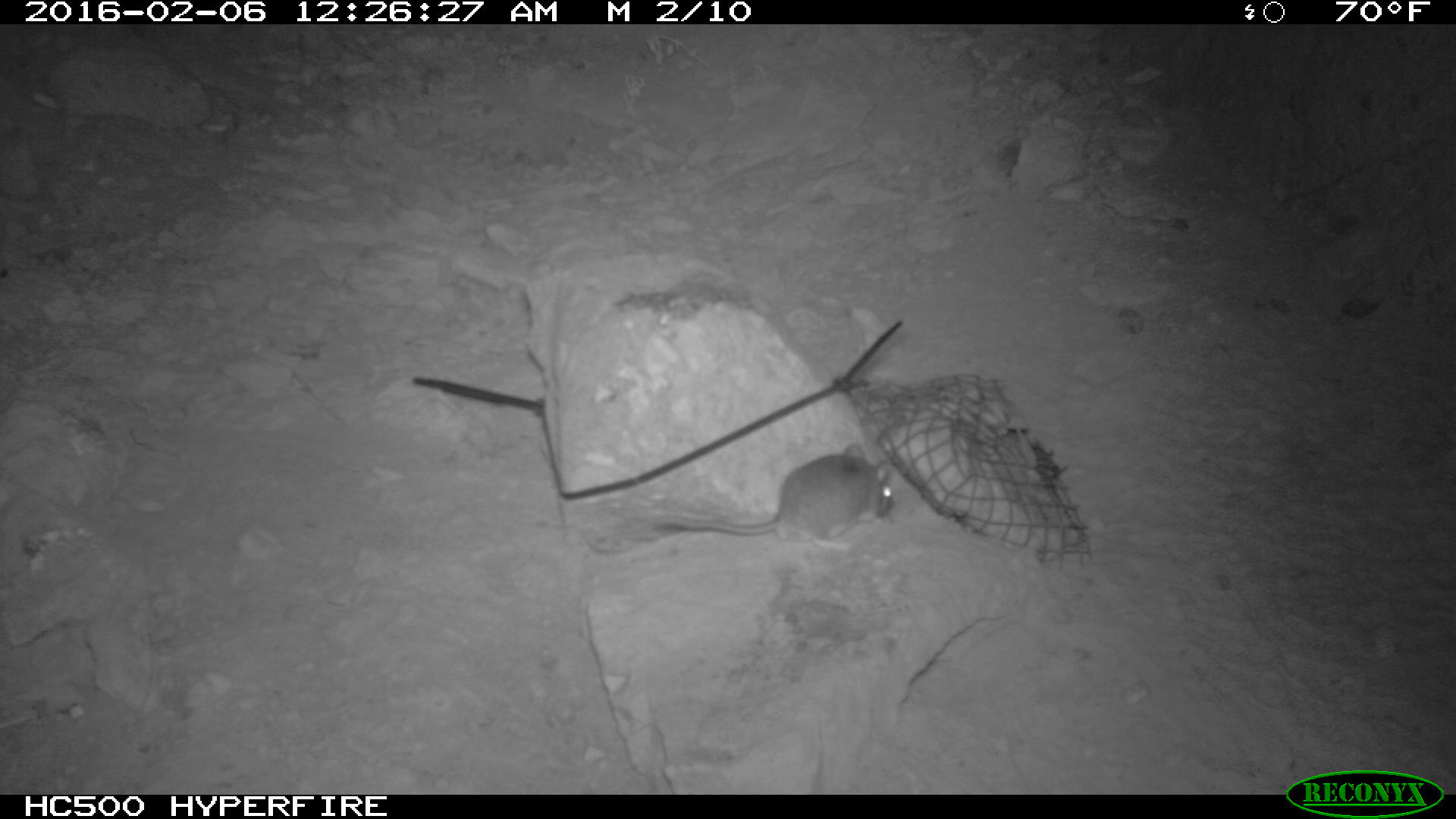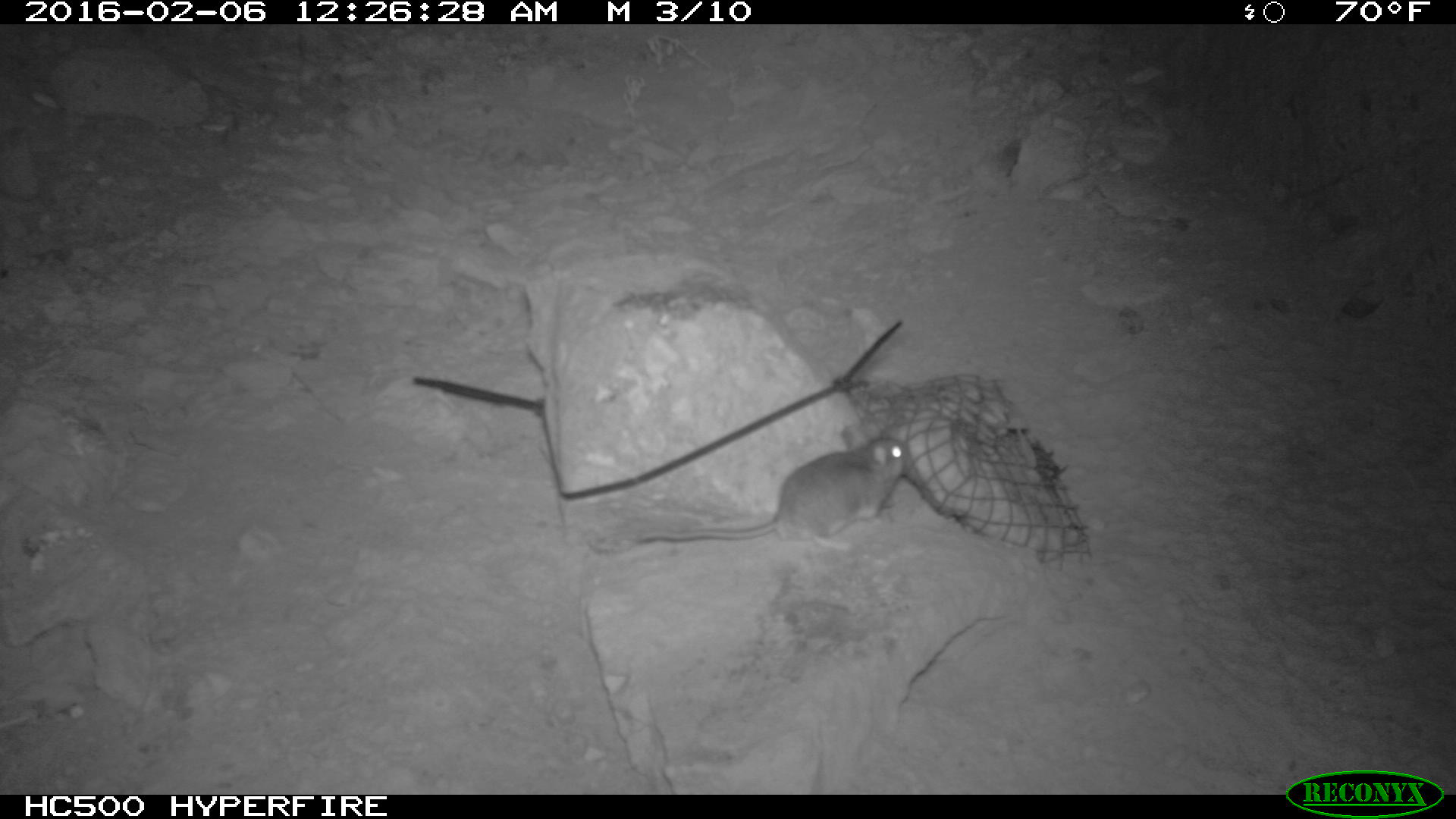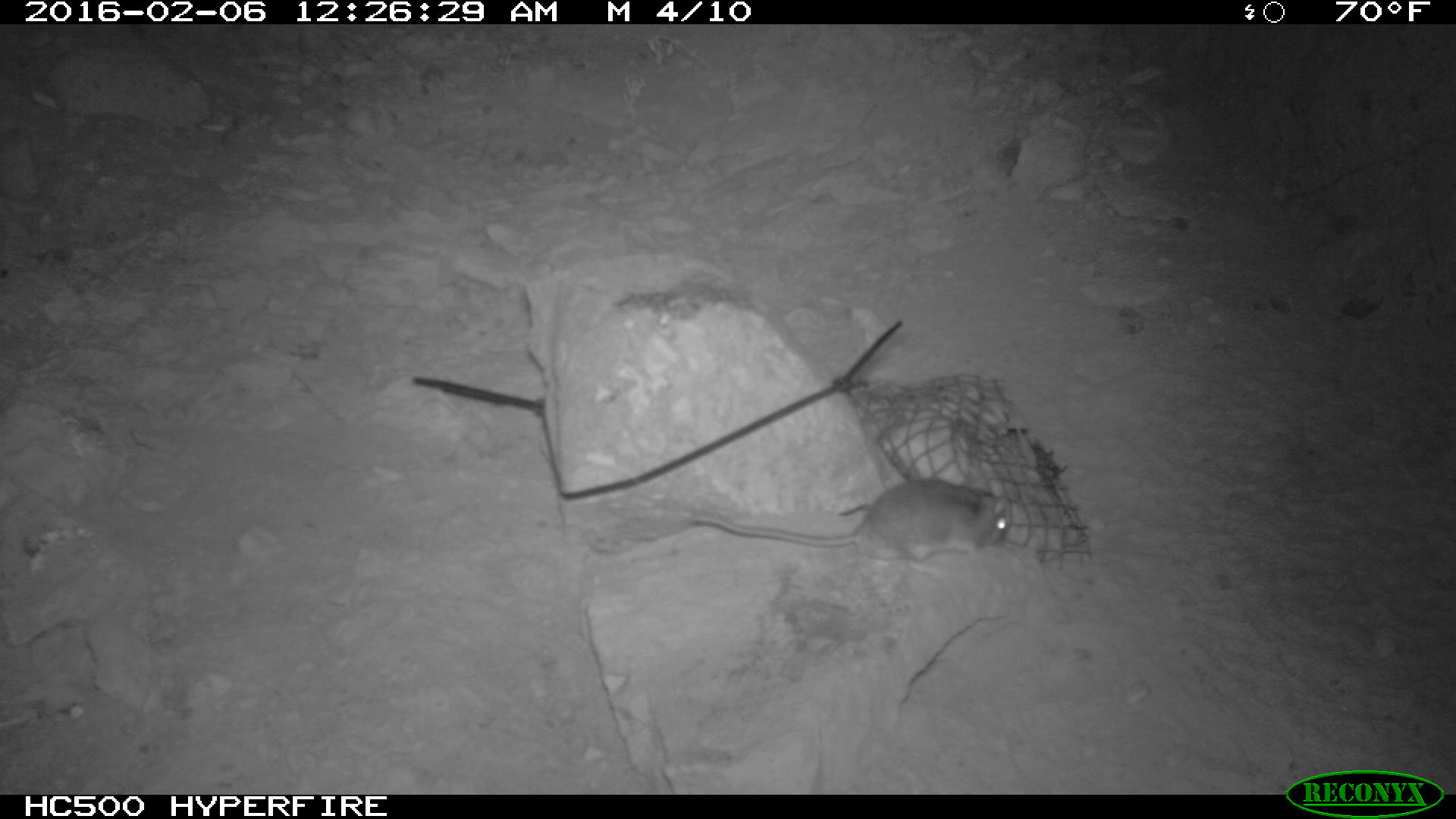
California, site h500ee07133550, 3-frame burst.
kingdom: Animalia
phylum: Chordata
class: Mammalia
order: Rodentia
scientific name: Rodentia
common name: rodent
Rodent (Rodentia).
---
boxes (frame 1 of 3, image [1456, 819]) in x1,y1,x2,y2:
rodent: 652,441,897,549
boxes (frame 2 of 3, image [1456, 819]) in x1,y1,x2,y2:
rodent: 634,424,907,553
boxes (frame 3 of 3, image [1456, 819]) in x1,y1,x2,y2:
rodent: 693,479,1012,579